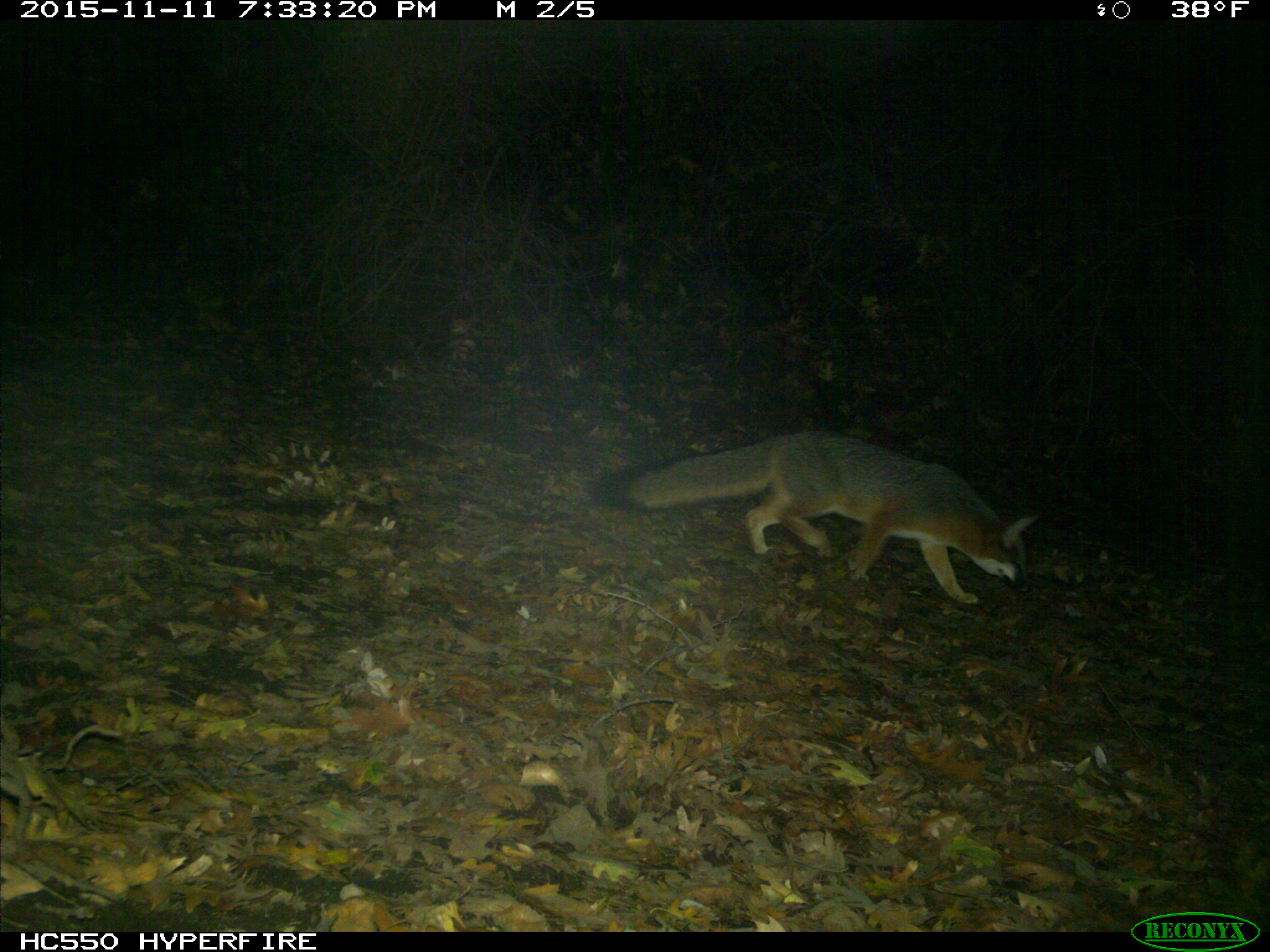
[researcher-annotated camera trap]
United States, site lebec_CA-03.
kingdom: Animalia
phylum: Chordata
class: Mammalia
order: Carnivora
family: Canidae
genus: Urocyon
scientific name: Urocyon cinereoargenteus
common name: gray fox